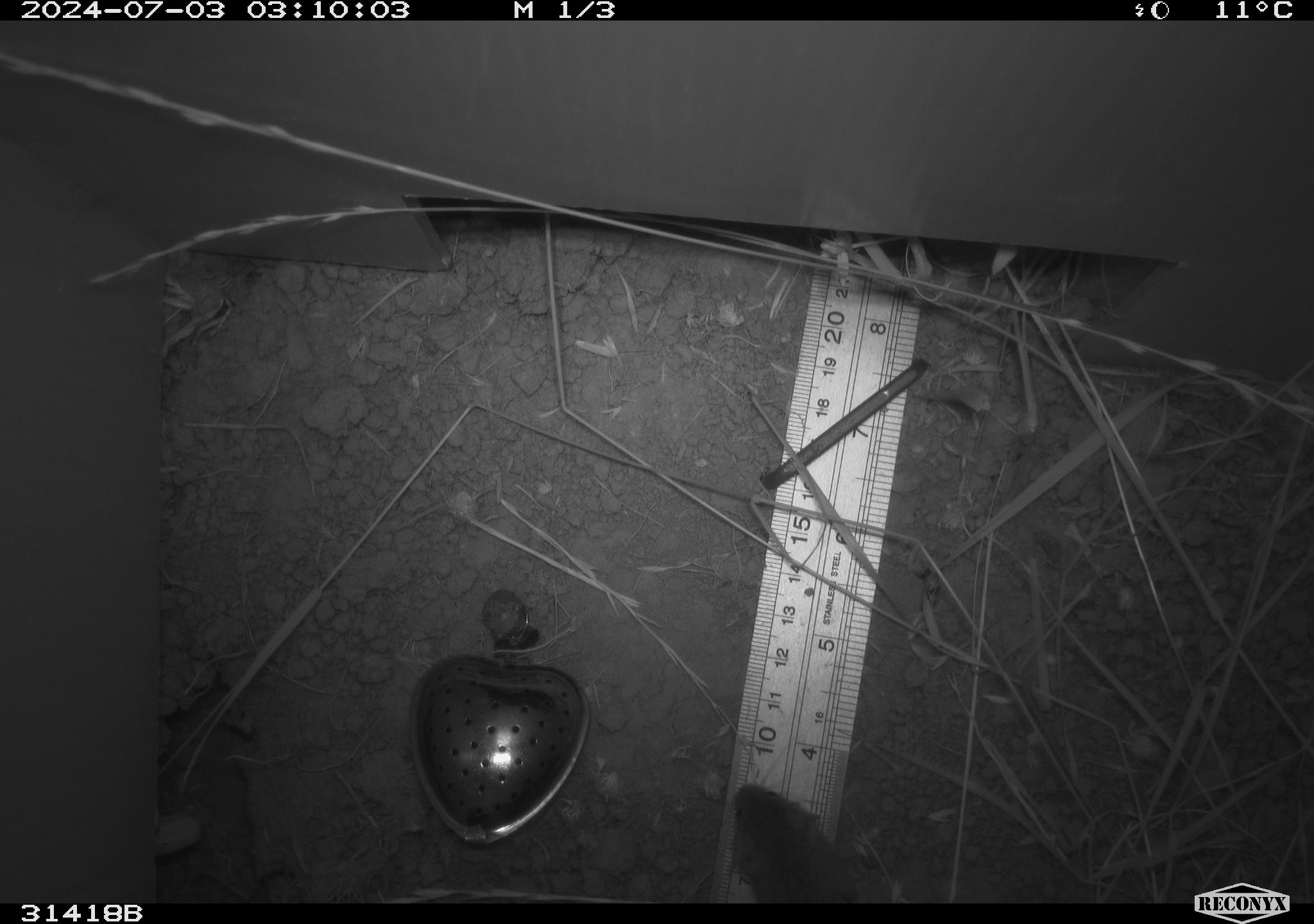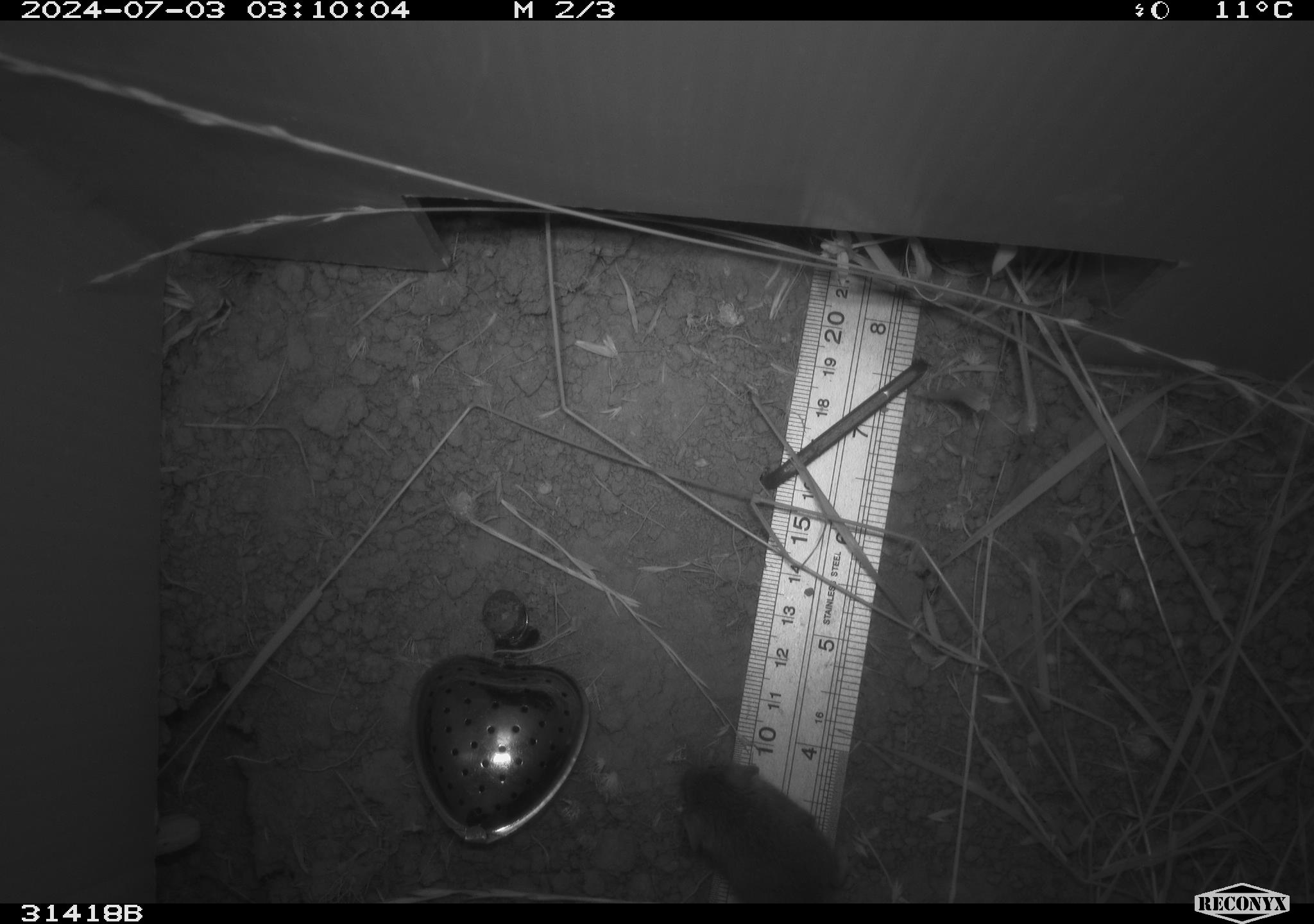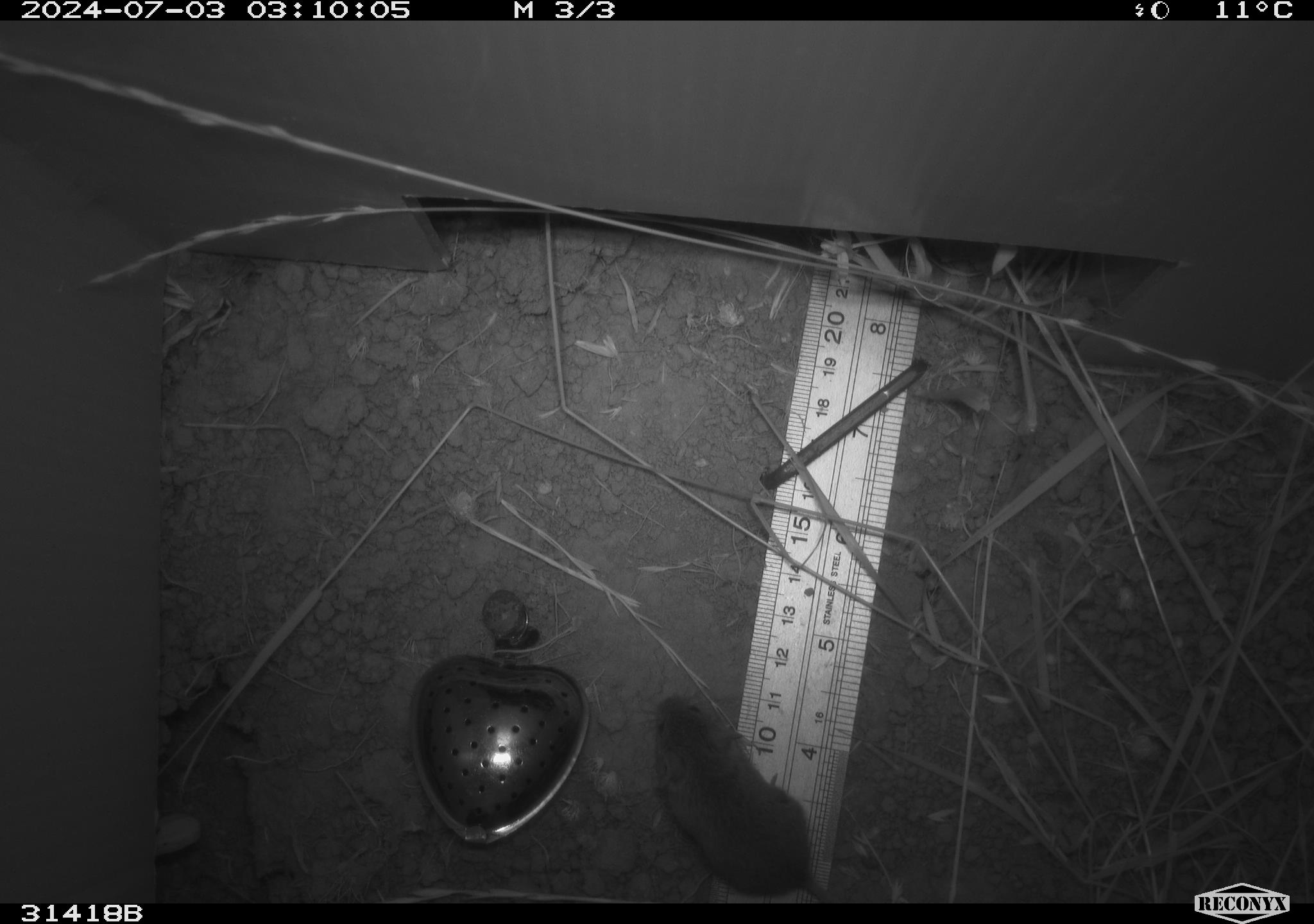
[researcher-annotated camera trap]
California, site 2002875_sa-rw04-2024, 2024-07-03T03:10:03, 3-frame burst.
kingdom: Animalia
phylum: Chordata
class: Mammalia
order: Rodentia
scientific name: Rodentia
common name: mouse species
Mouse species (Rodentia).